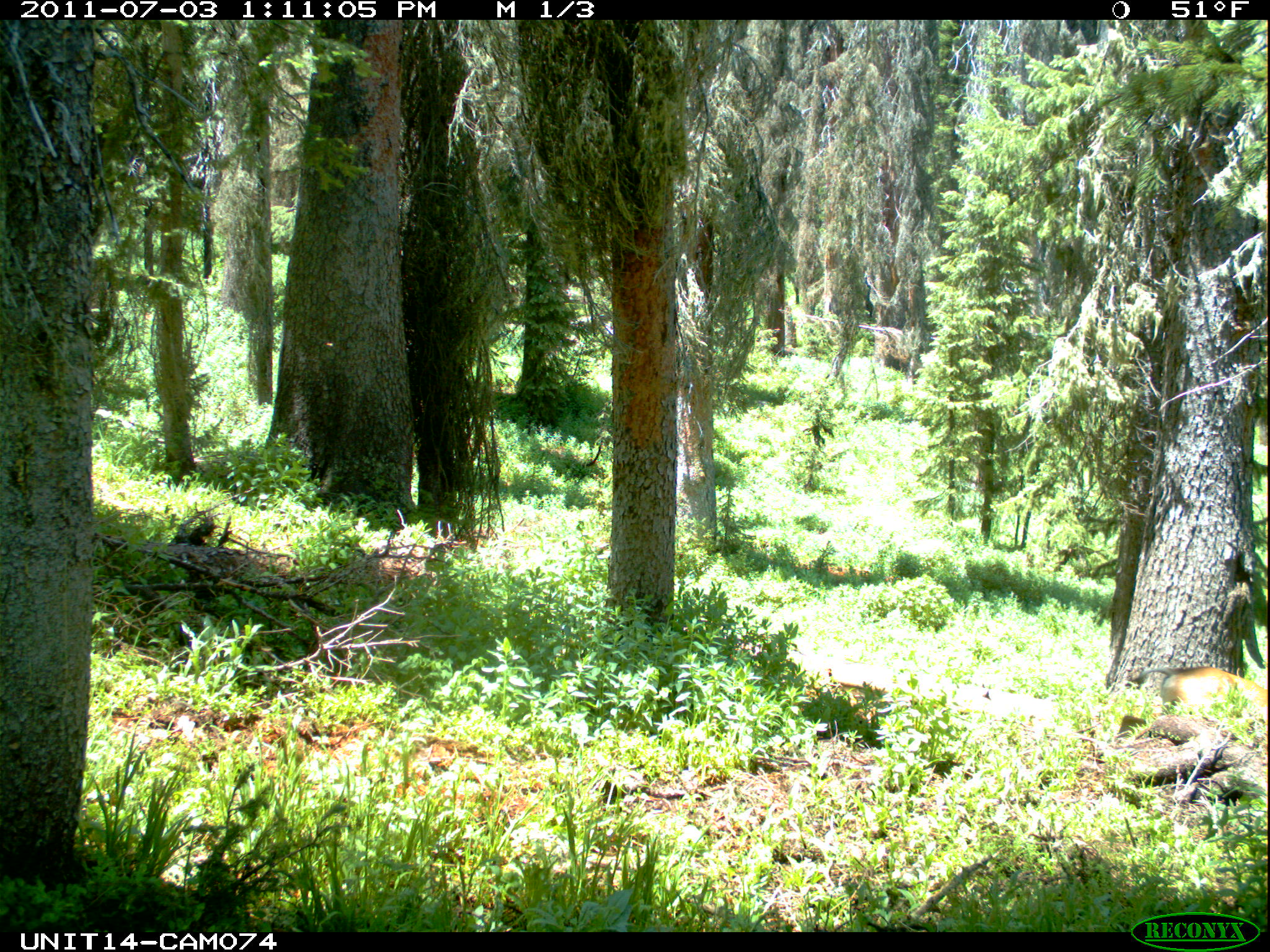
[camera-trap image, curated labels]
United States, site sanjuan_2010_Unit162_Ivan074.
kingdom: Animalia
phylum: Chordata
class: Mammalia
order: Artiodactyla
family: Cervidae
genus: Odocoileus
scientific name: Odocoileus hemionus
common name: mule deer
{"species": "Odocoileus hemionus (mule deer)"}